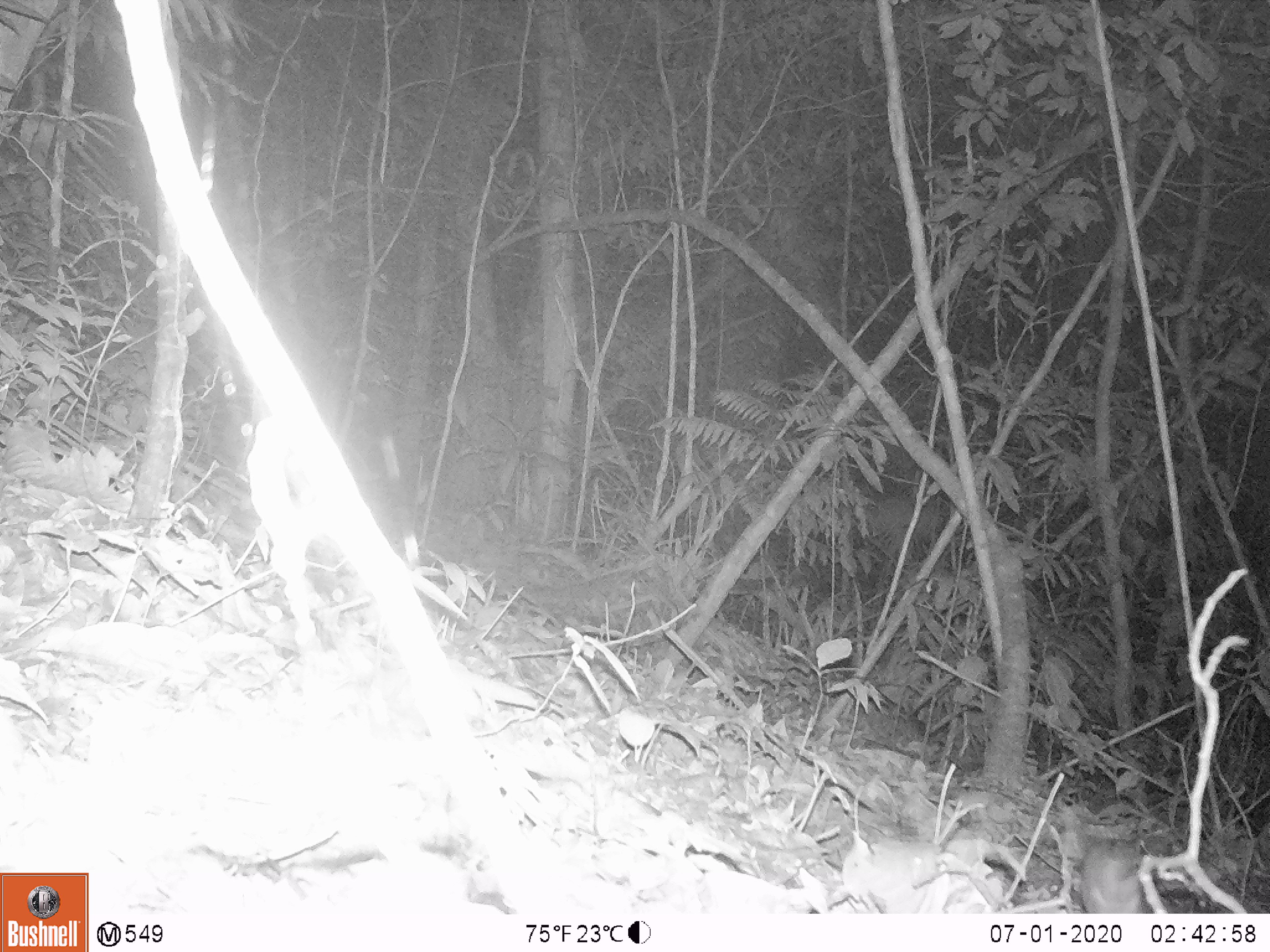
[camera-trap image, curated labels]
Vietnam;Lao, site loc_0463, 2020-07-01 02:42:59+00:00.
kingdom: Animalia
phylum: Chordata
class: Mammalia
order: Rodentia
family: Muridae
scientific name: Muridae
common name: old-world mice and rats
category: unidentified murid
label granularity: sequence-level